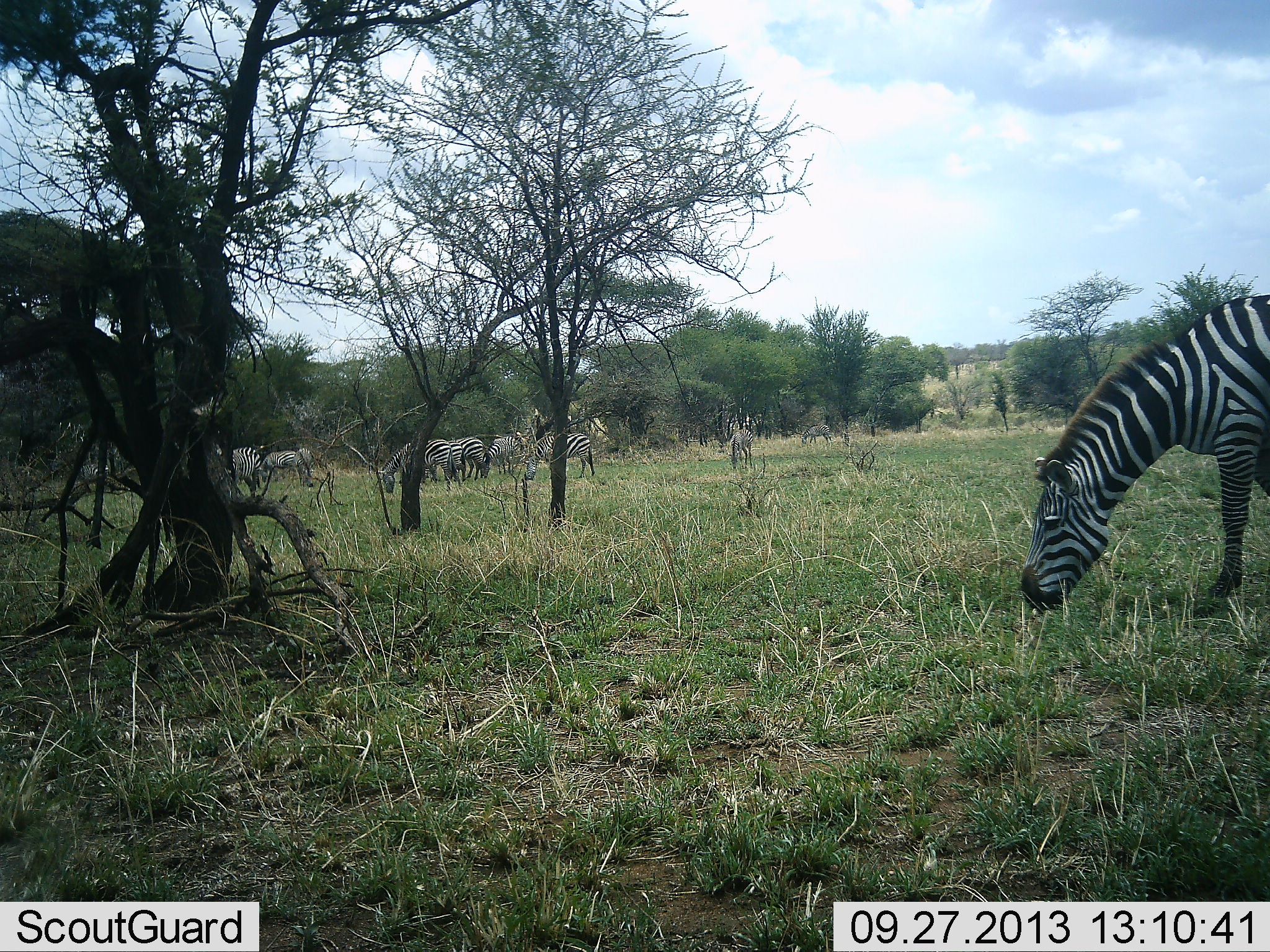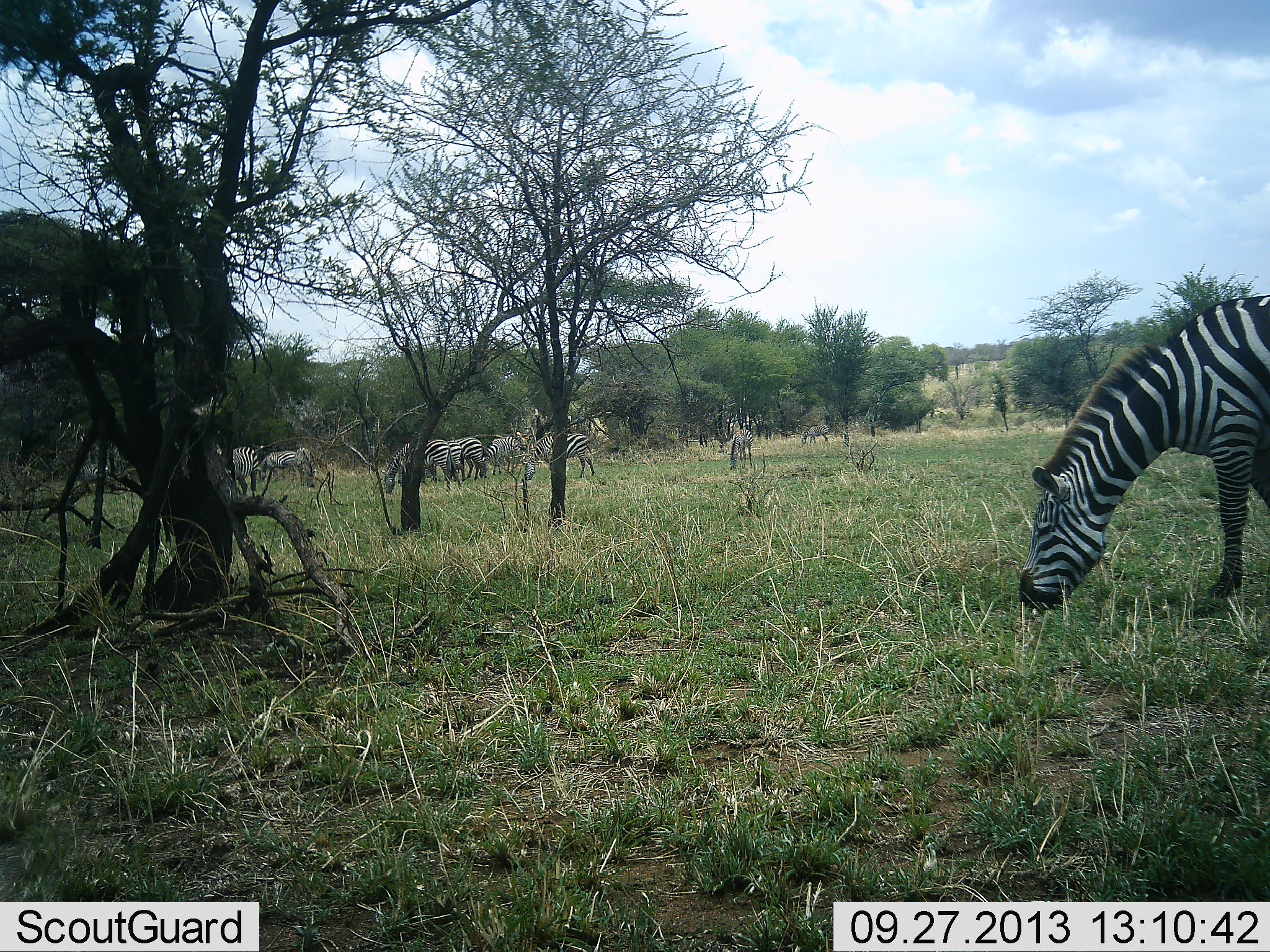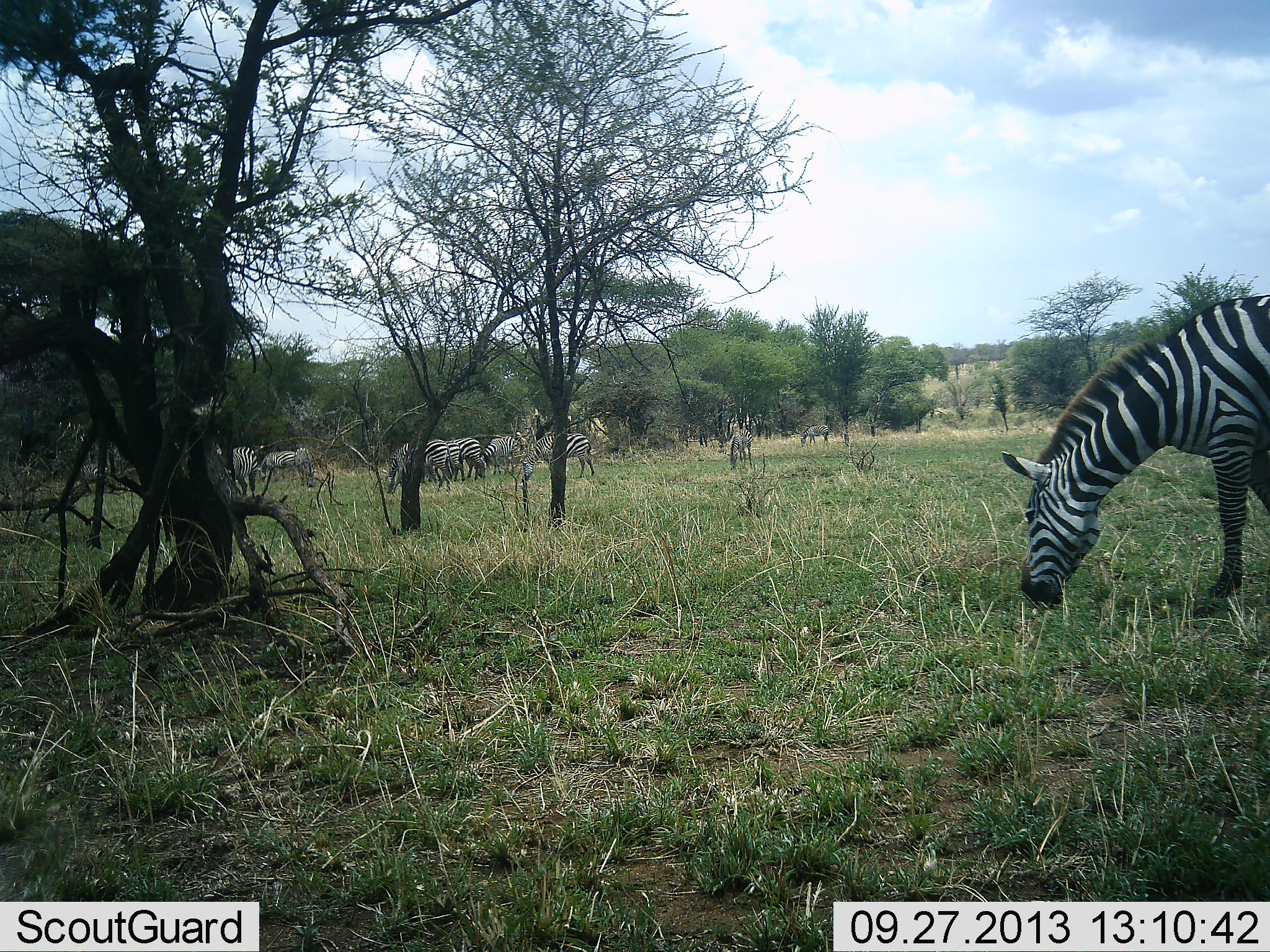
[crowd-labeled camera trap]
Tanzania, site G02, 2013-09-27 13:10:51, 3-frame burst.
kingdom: Animalia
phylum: Chordata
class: Mammalia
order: Perissodactyla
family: Equidae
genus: Equus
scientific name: Equus quagga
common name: plains zebra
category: zebra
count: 10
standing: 47%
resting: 0%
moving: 6%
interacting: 0%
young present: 0%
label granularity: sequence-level